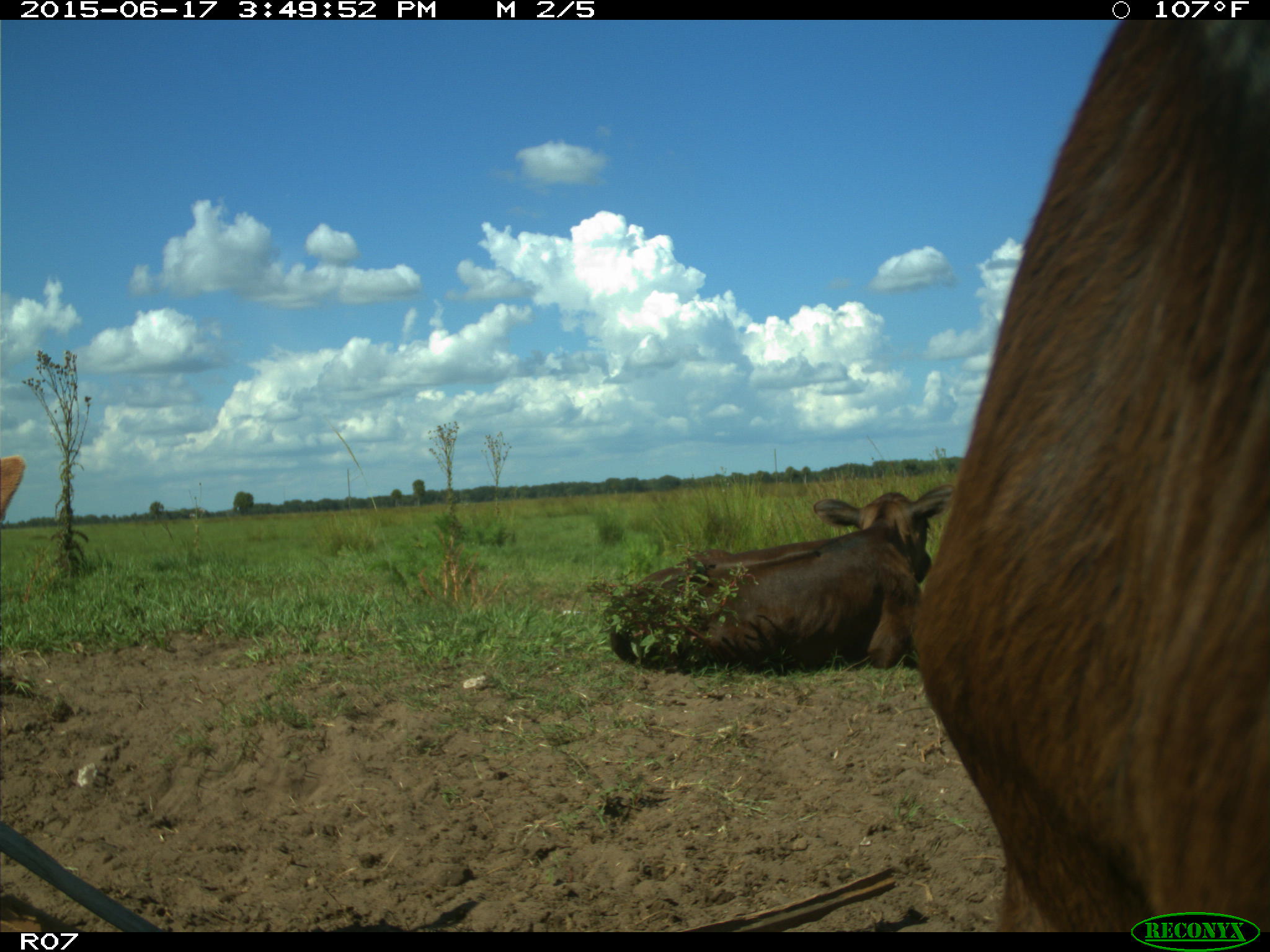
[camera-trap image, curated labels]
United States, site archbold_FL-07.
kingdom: Animalia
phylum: Chordata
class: Mammalia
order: Artiodactyla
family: Bovidae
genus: Bos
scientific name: Bos taurus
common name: domestic cow